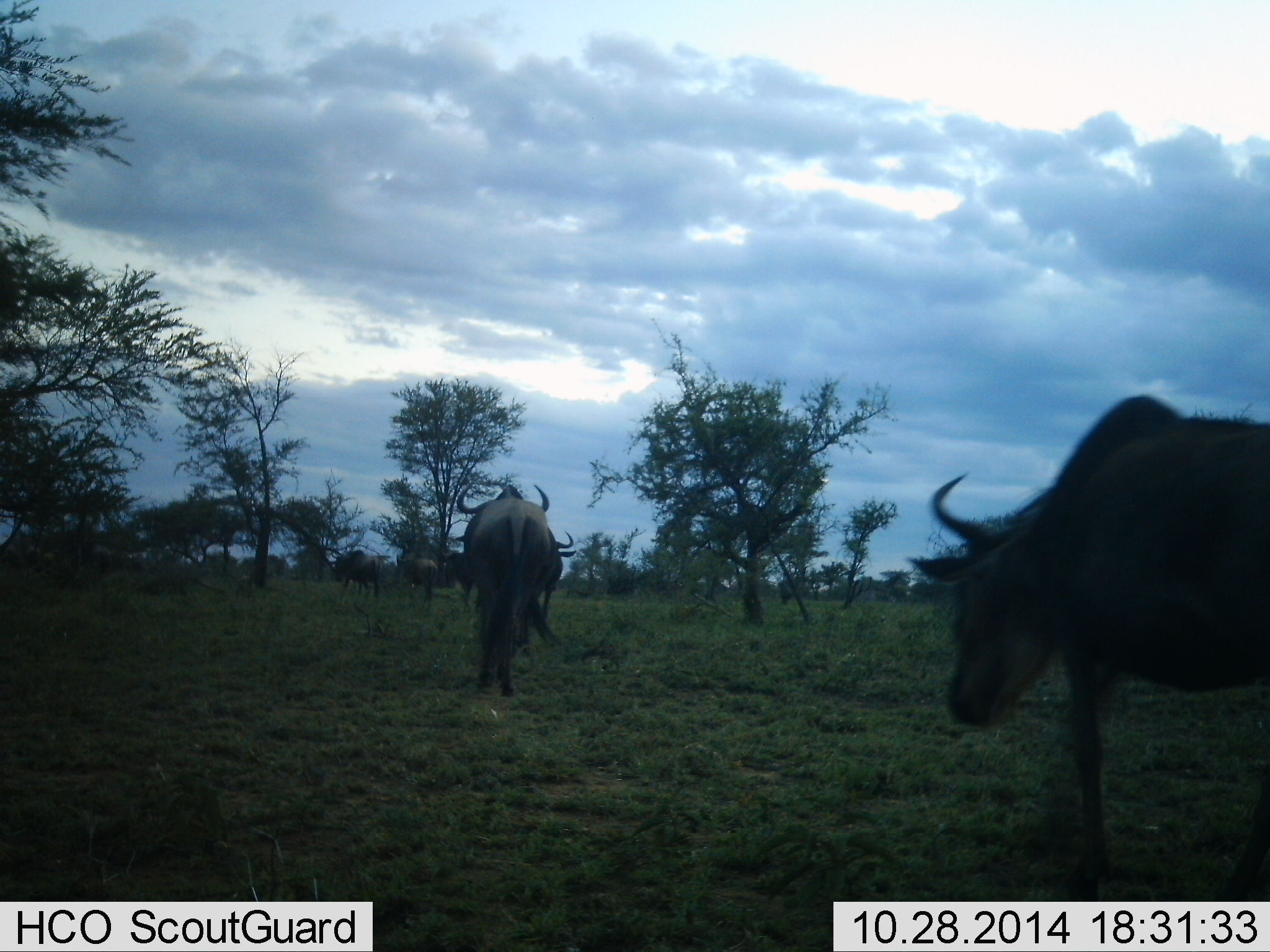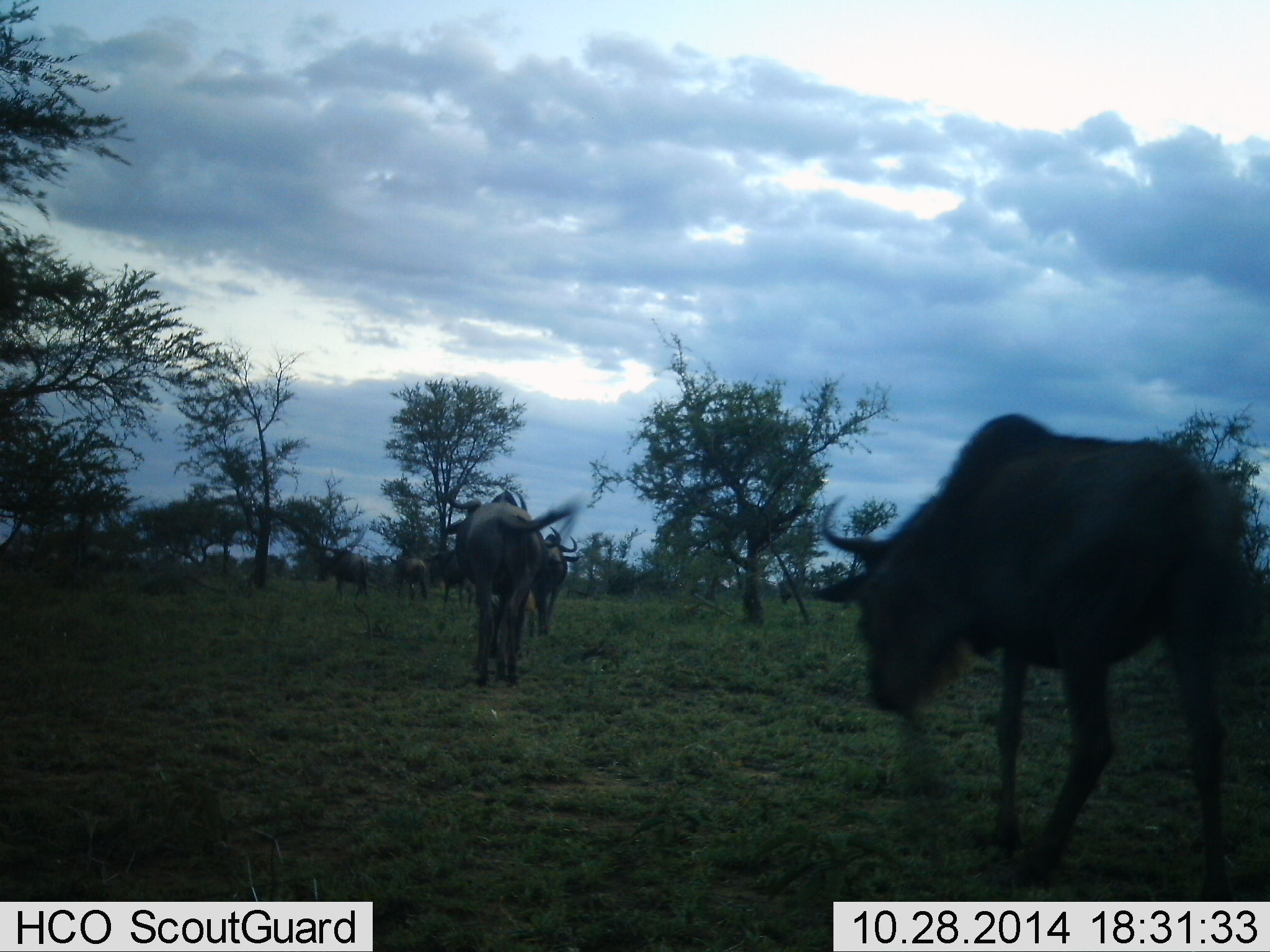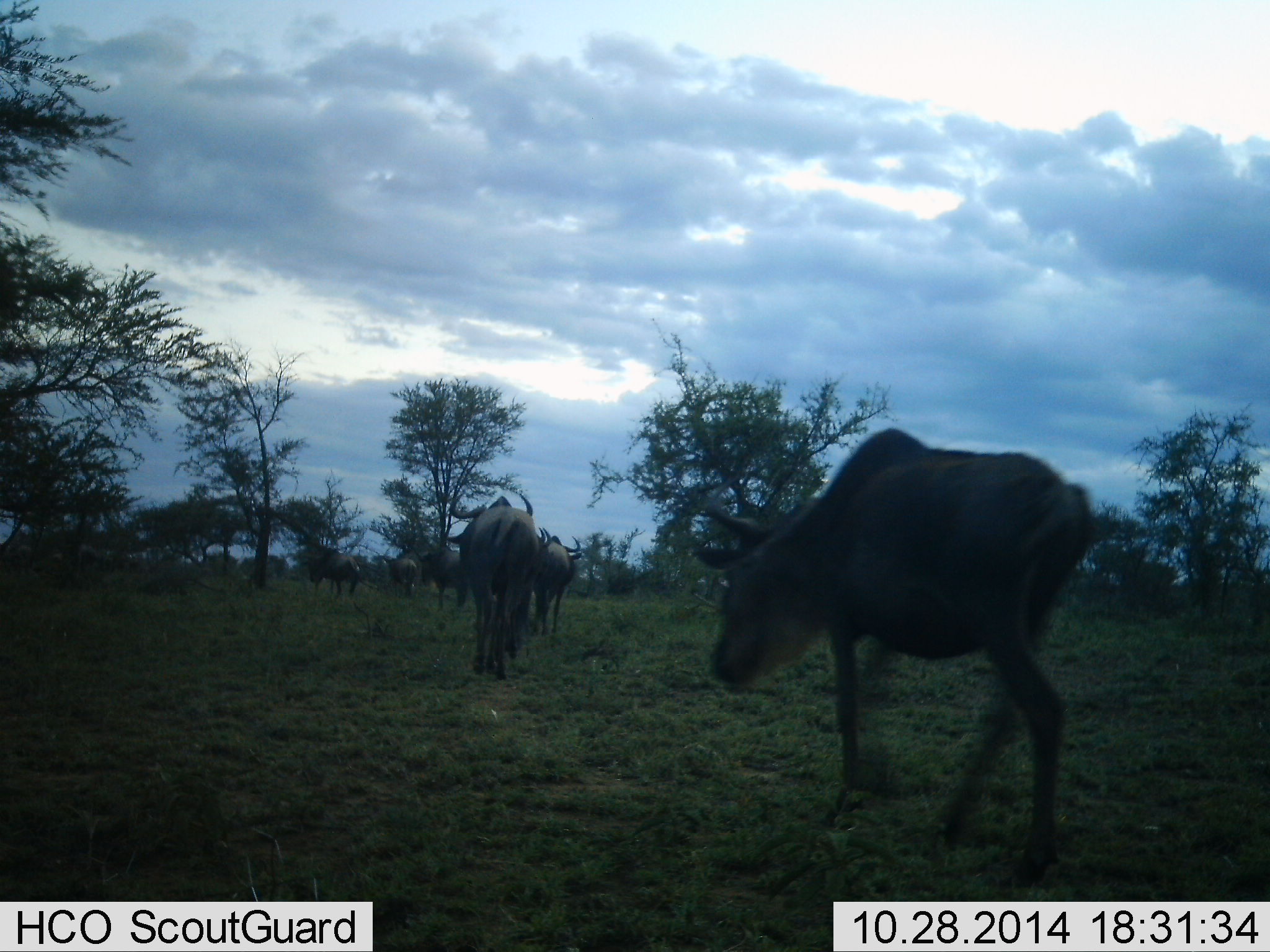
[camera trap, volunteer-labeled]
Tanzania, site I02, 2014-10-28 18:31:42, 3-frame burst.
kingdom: Animalia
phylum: Chordata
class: Mammalia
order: Artiodactyla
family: Bovidae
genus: Connochaetes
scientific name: Connochaetes taurinus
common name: blue wildebeest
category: wildebeest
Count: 8.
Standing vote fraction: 20%.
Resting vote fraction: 0%.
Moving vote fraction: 100%.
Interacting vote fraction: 0%.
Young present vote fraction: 10%.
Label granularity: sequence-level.